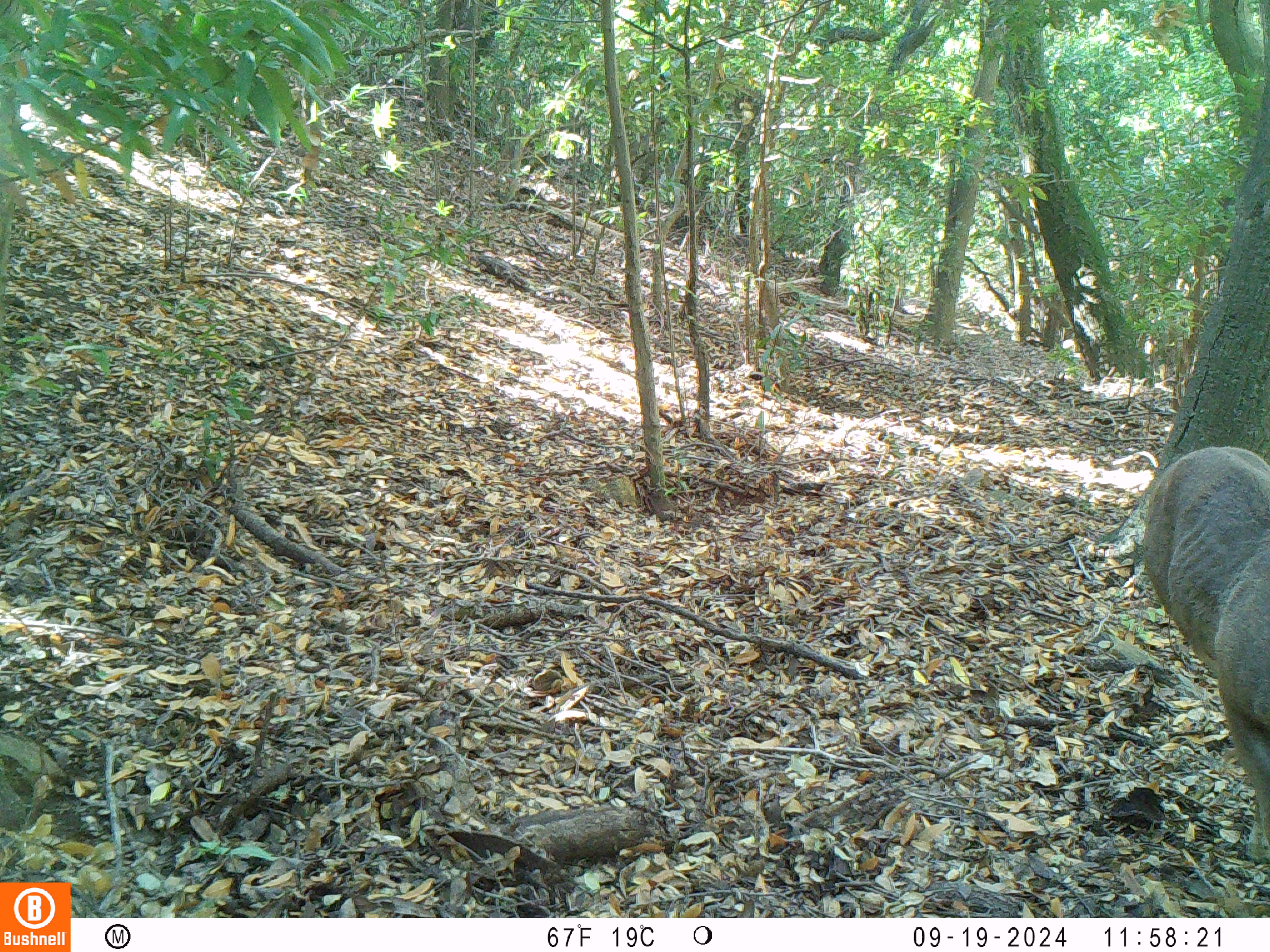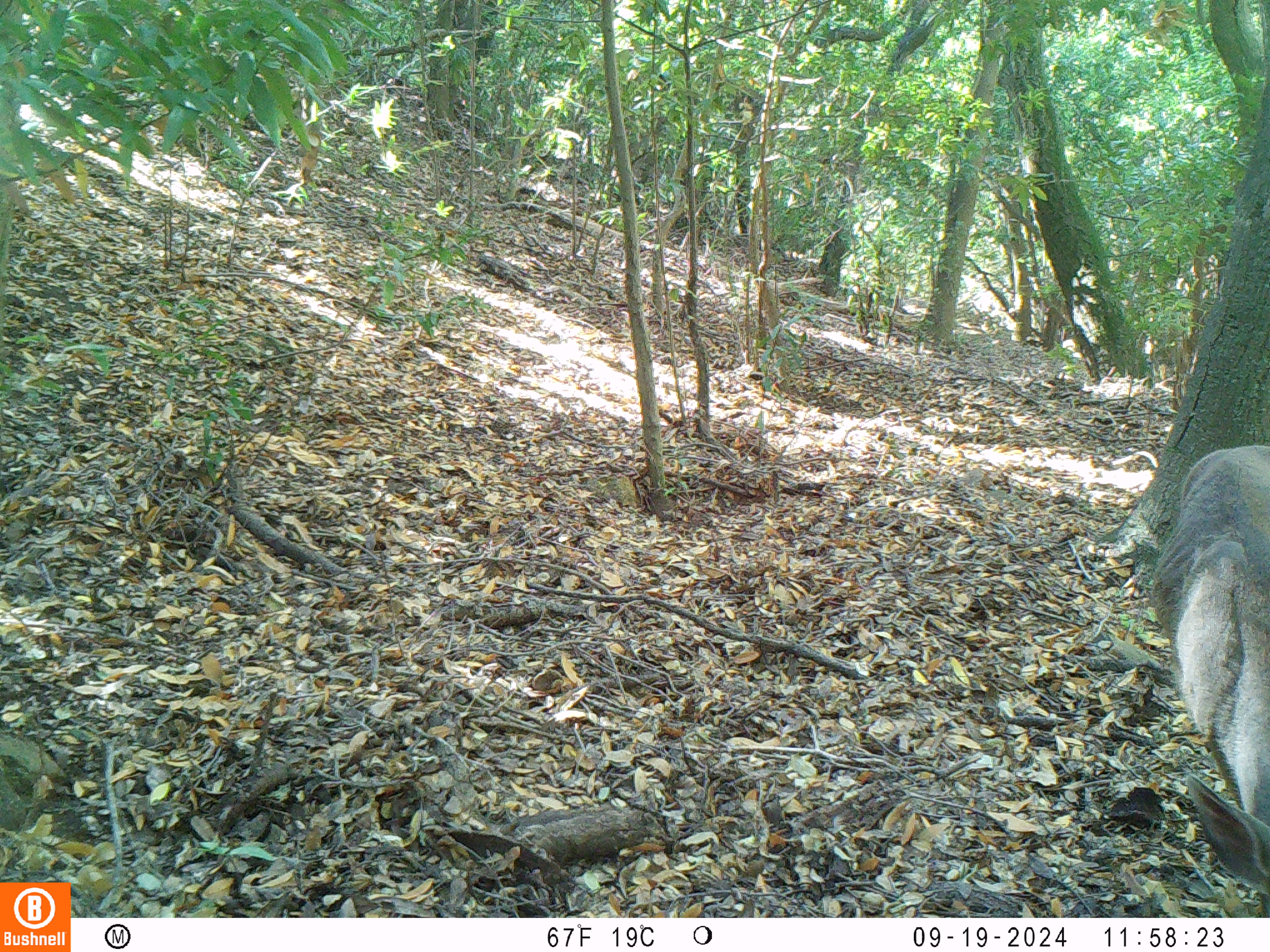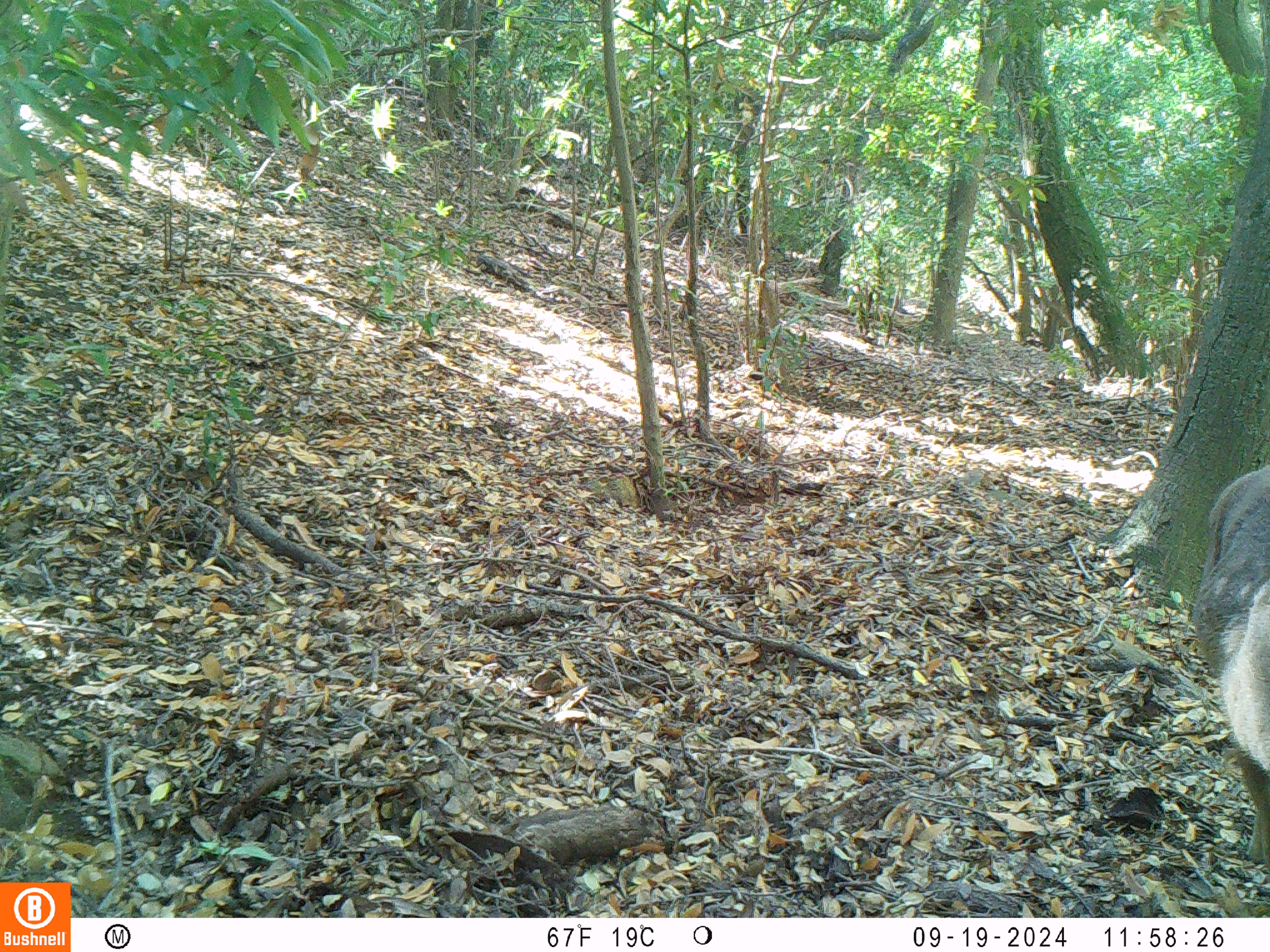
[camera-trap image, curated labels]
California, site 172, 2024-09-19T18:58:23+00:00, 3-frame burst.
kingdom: Animalia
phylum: Chordata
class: Mammalia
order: Artiodactyla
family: Cervidae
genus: Odocoileus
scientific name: Odocoileus hemionus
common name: mule deer